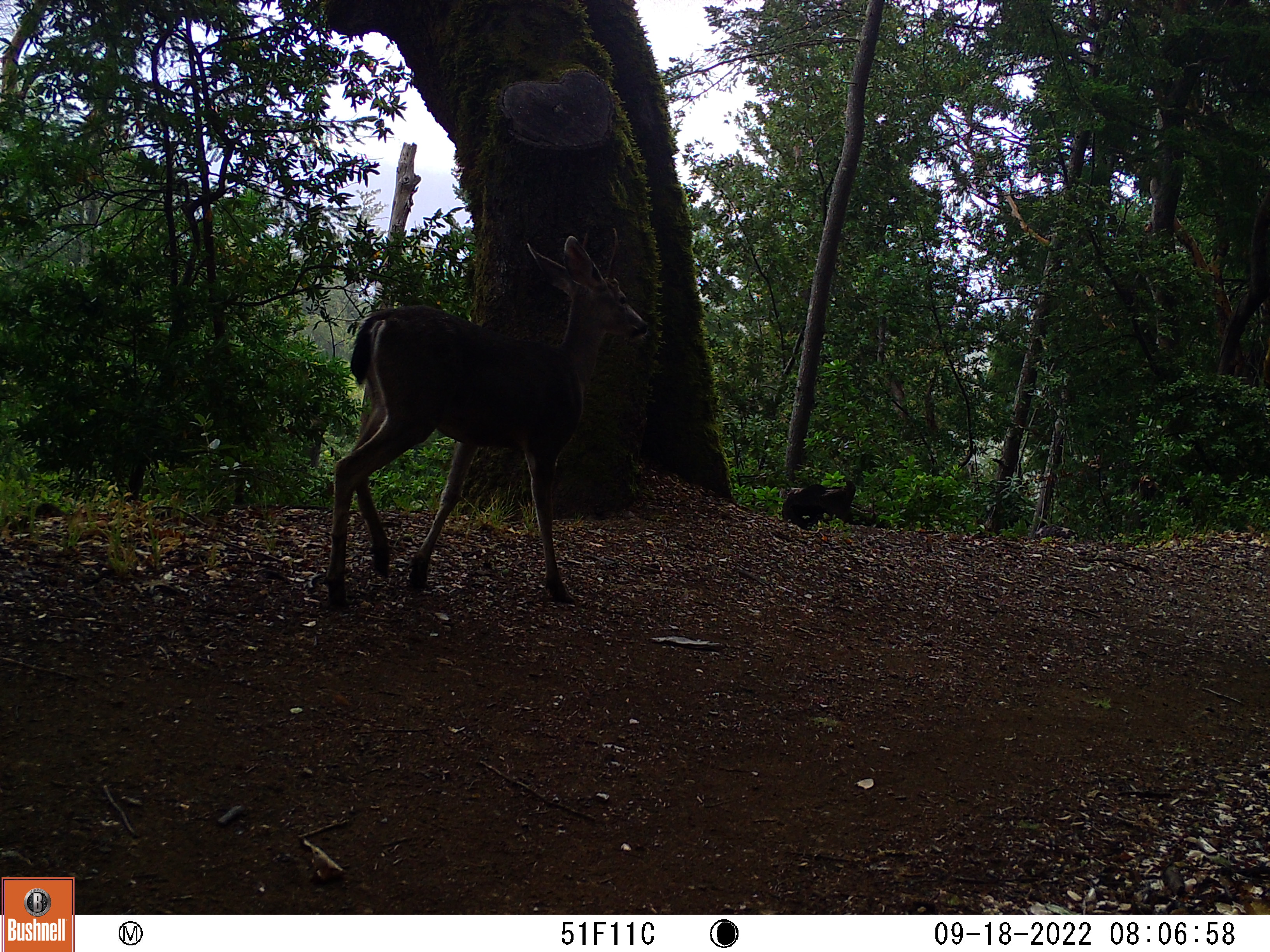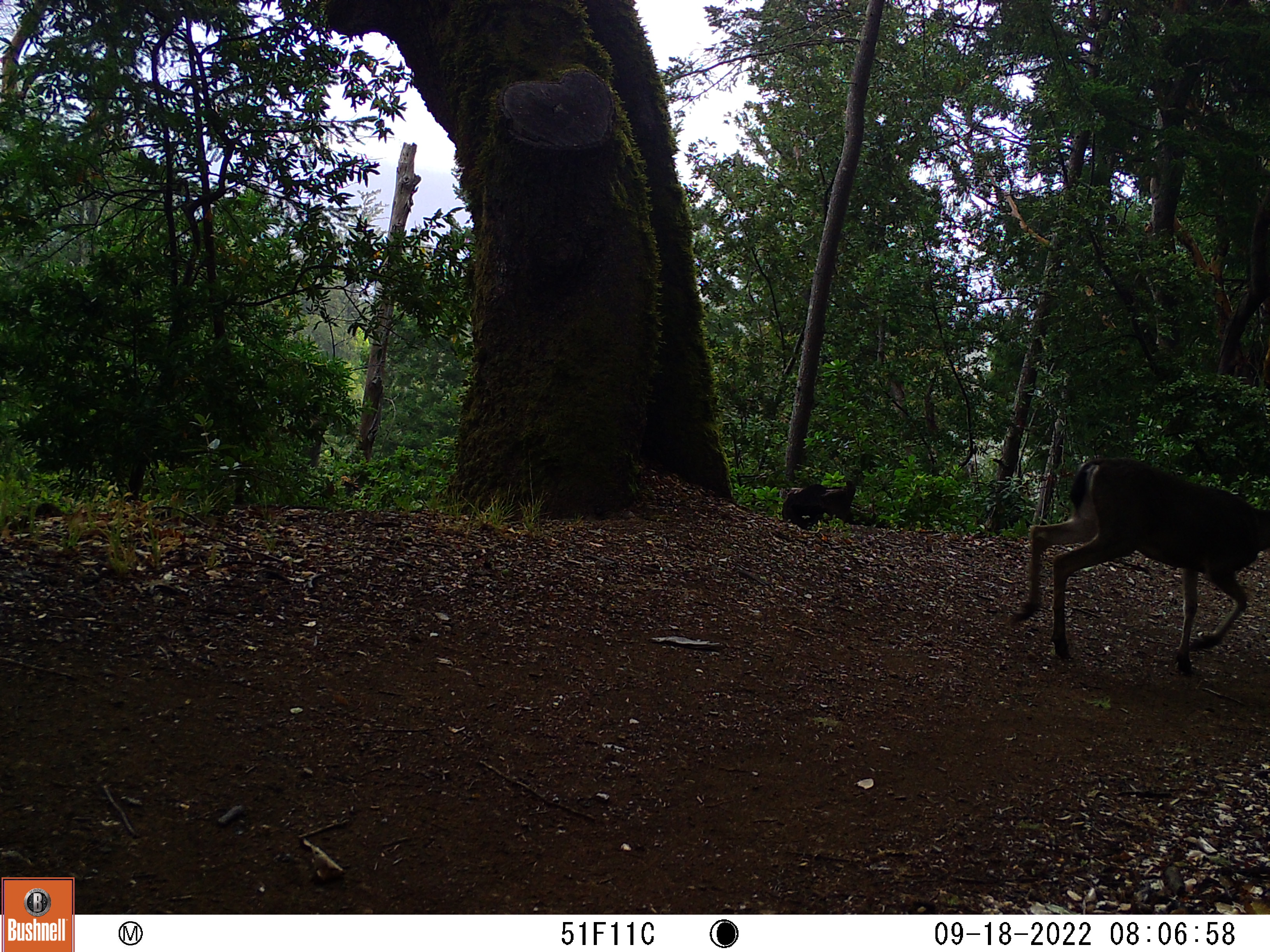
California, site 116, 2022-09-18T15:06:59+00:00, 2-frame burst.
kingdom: Animalia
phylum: Chordata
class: Mammalia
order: Artiodactyla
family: Cervidae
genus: Odocoileus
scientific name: Odocoileus hemionus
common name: mule deer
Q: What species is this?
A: Mule deer (Odocoileus hemionus).